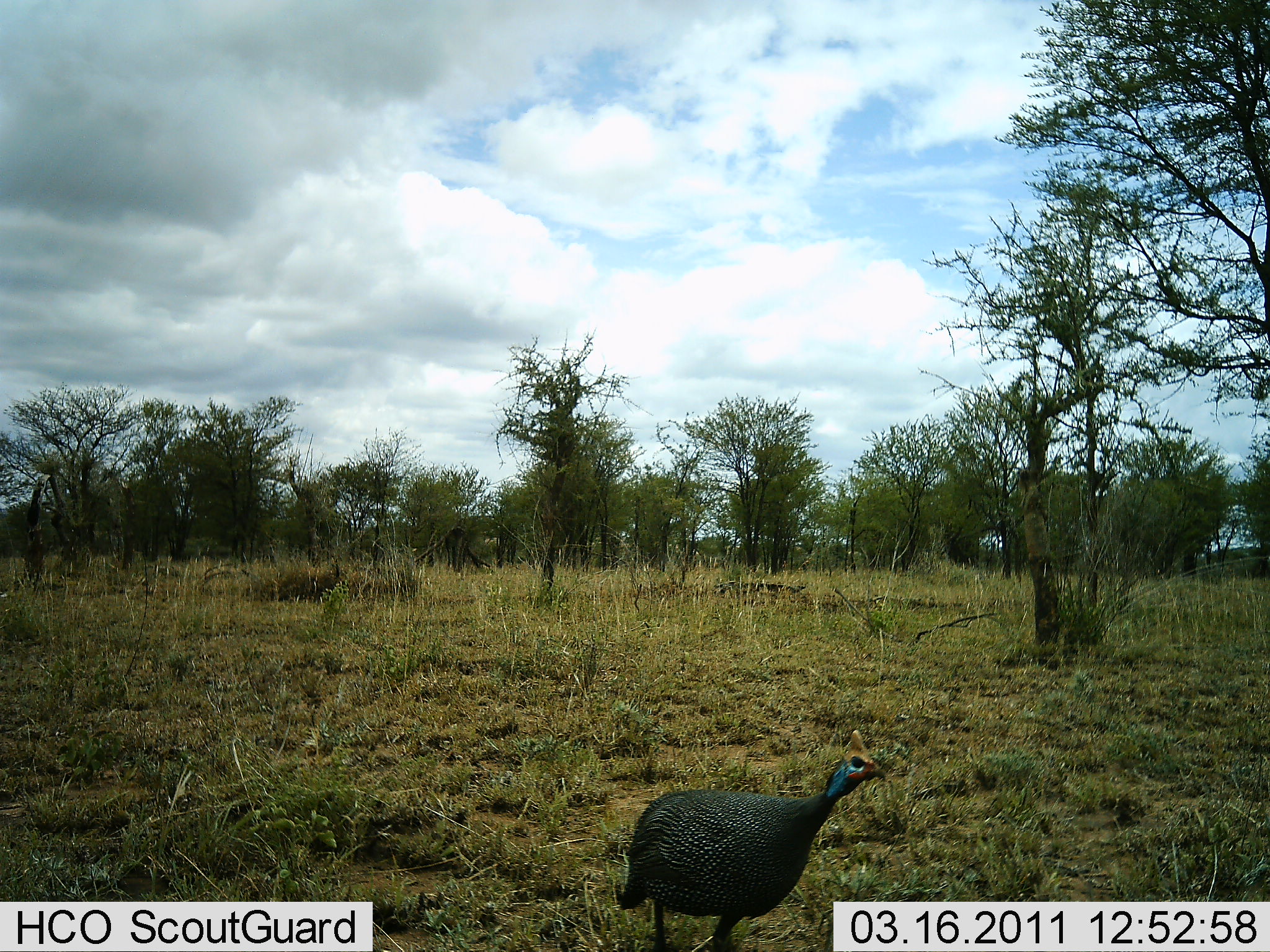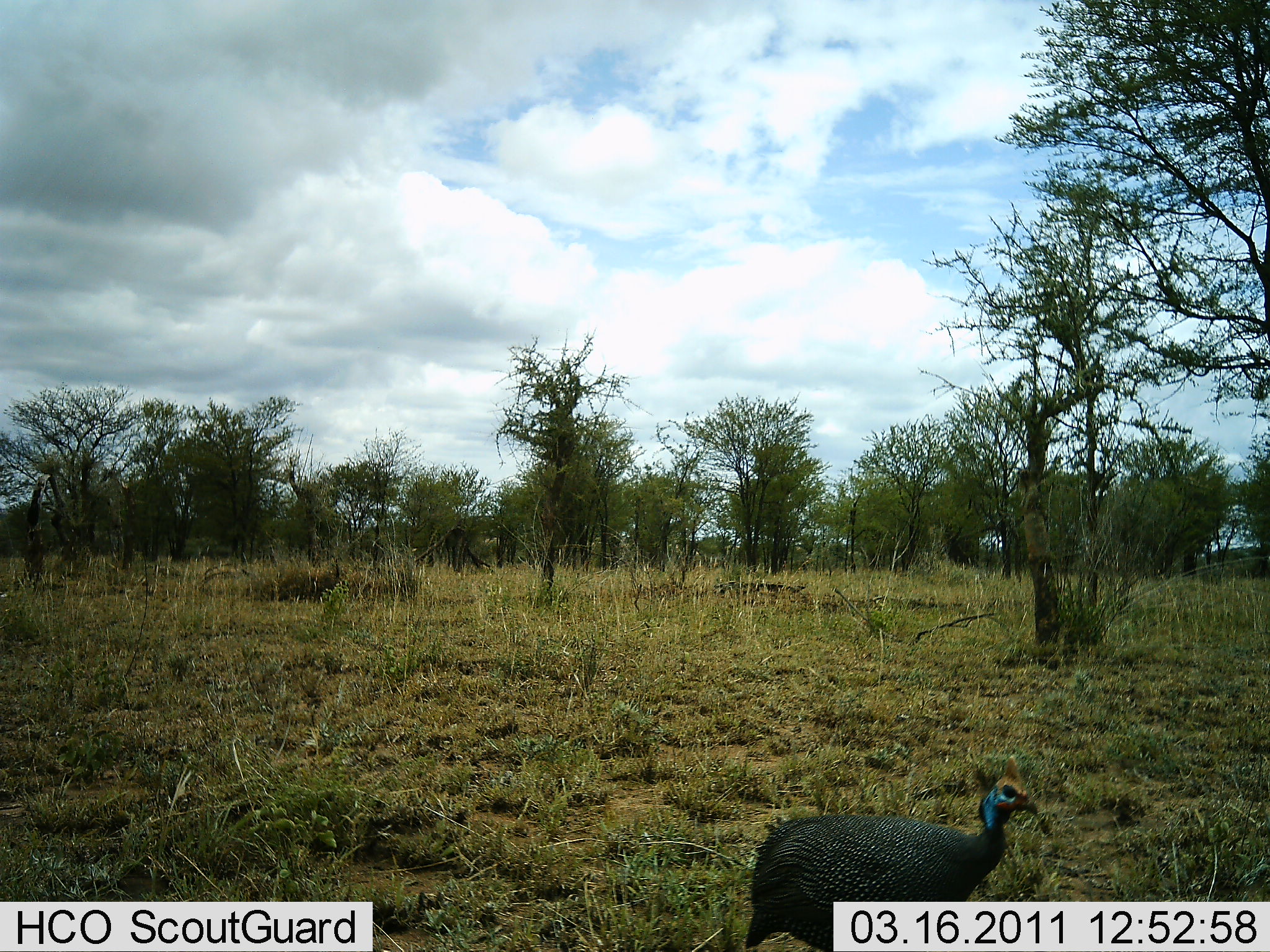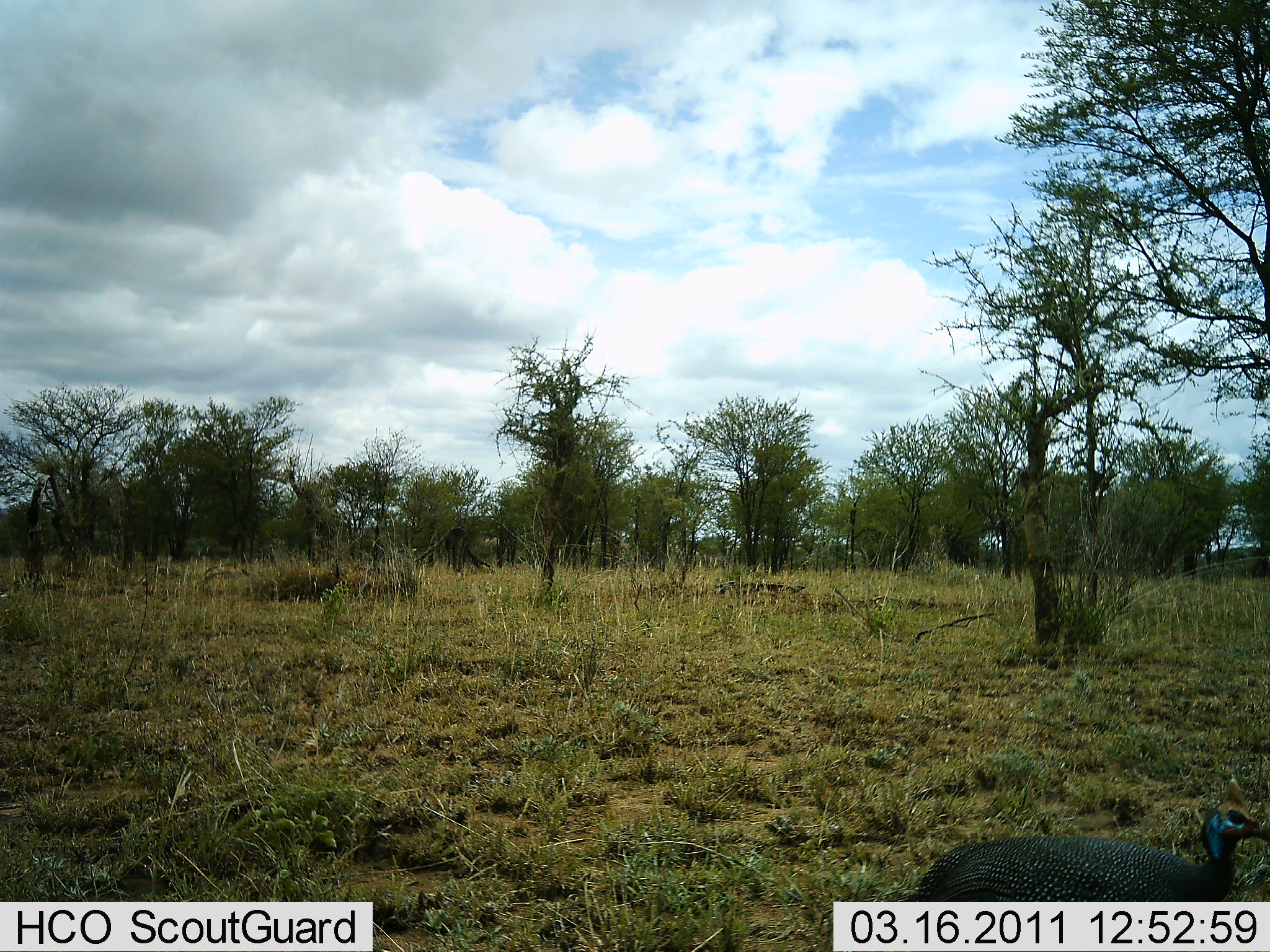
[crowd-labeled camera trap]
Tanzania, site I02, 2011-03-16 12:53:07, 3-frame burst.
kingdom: Animalia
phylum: Chordata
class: Aves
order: Galliformes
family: Numididae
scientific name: Numididae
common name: guinea fowl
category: guineafowl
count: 1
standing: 14%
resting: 0%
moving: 86%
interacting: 0%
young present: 0%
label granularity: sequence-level